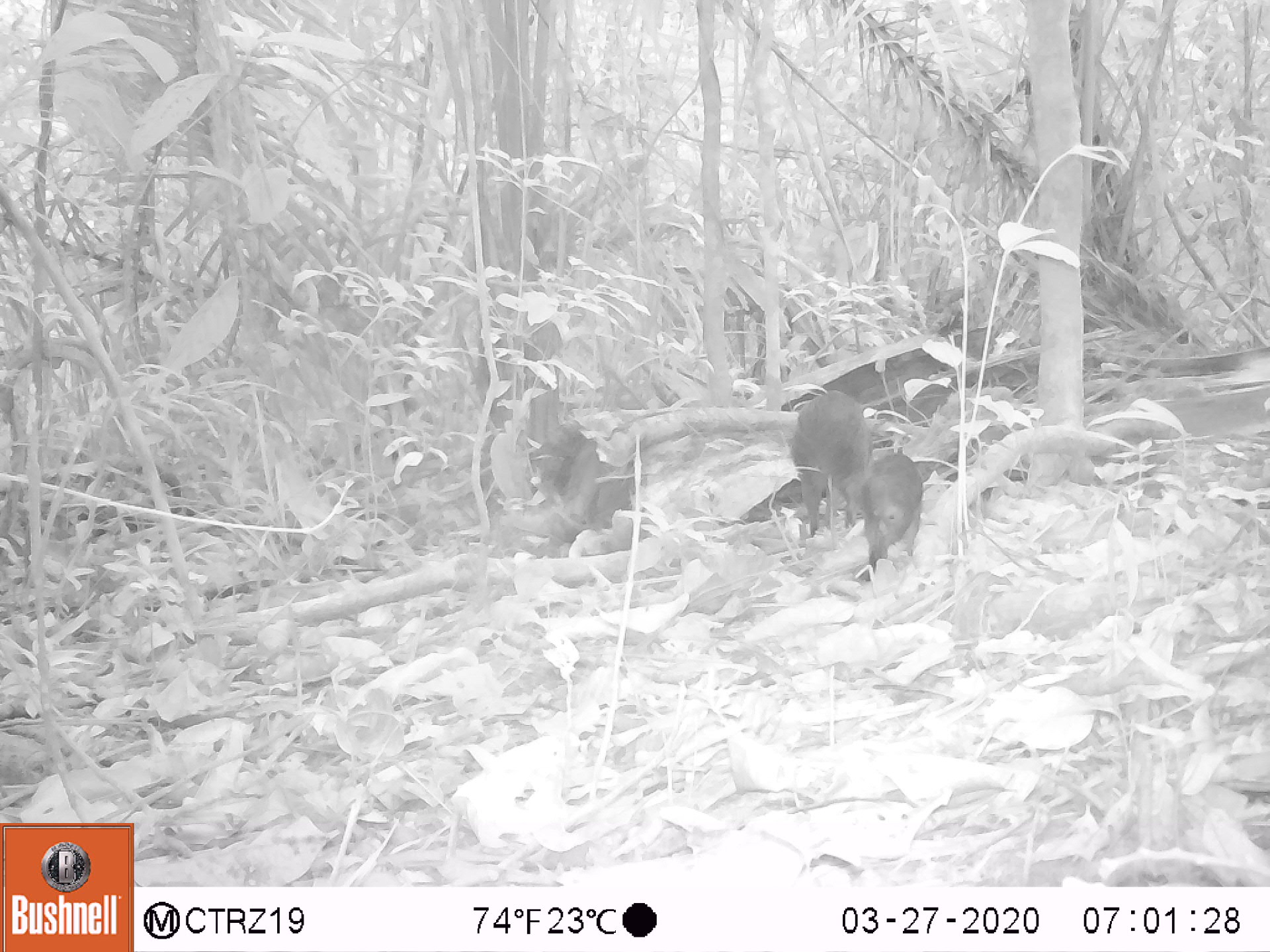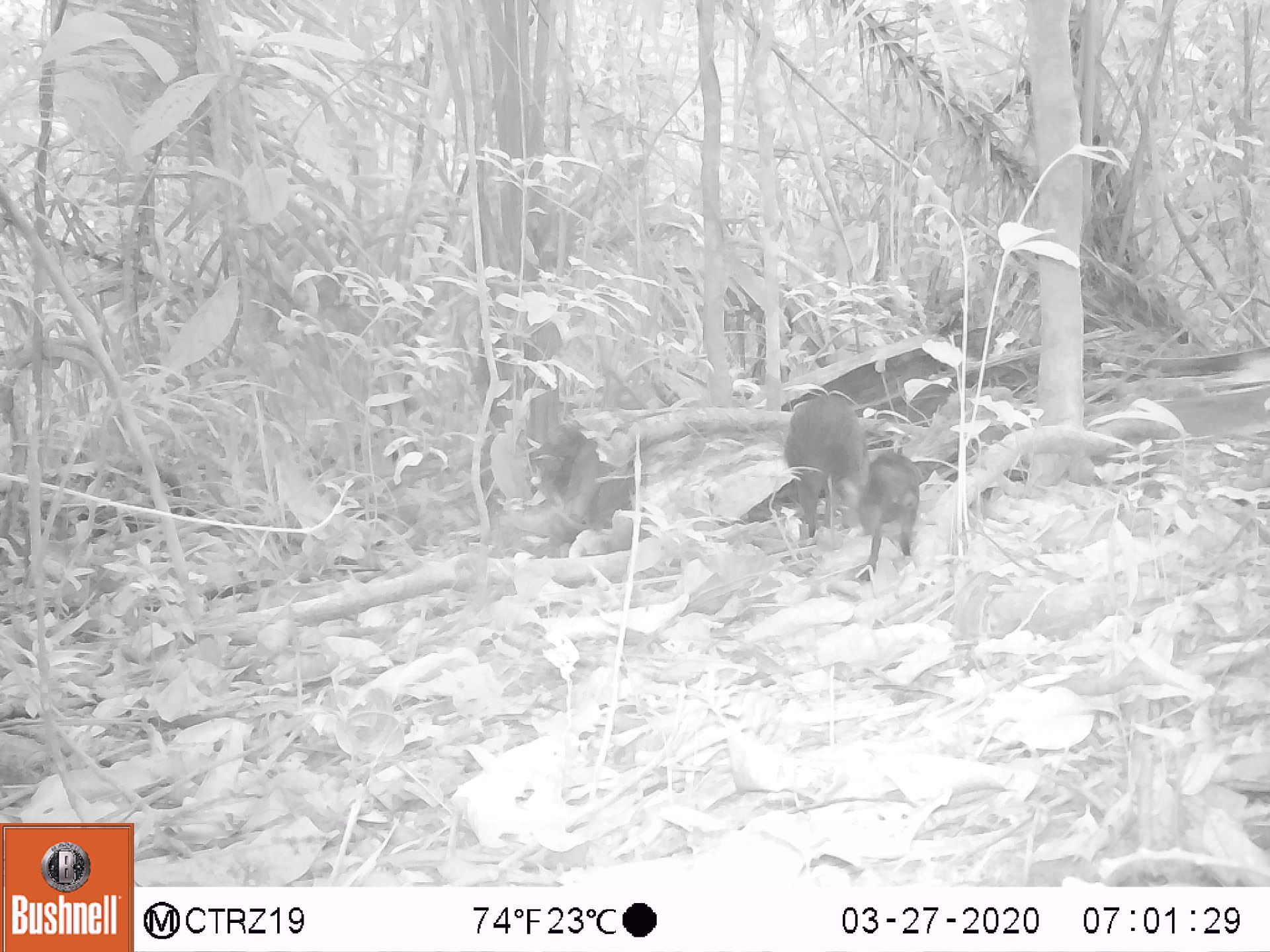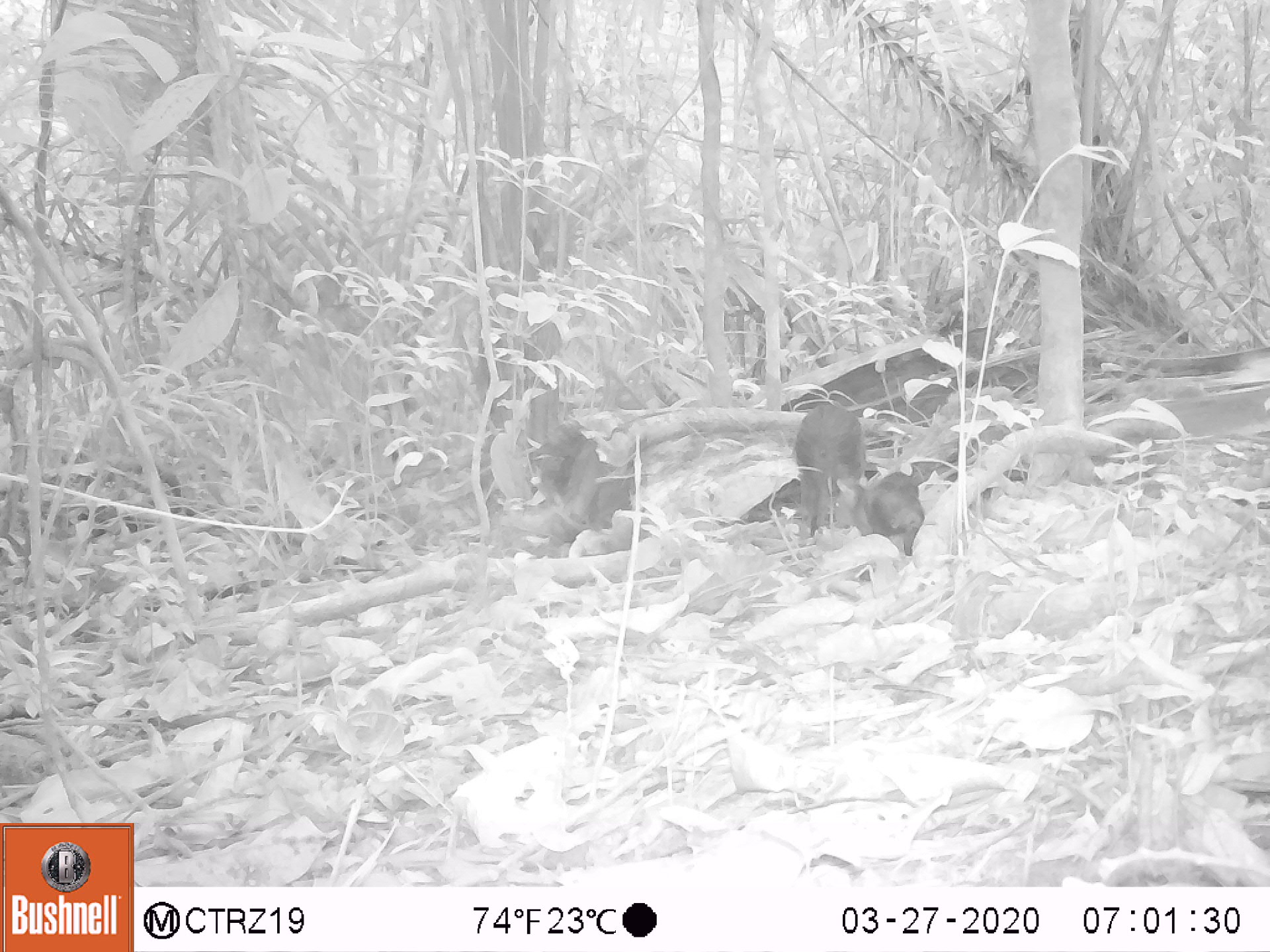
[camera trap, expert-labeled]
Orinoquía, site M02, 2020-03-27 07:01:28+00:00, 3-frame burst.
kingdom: Animalia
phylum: Chordata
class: Mammalia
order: Rodentia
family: Dasyproctidae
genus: Dasyprocta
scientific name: Dasyprocta fuliginosa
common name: black agouti